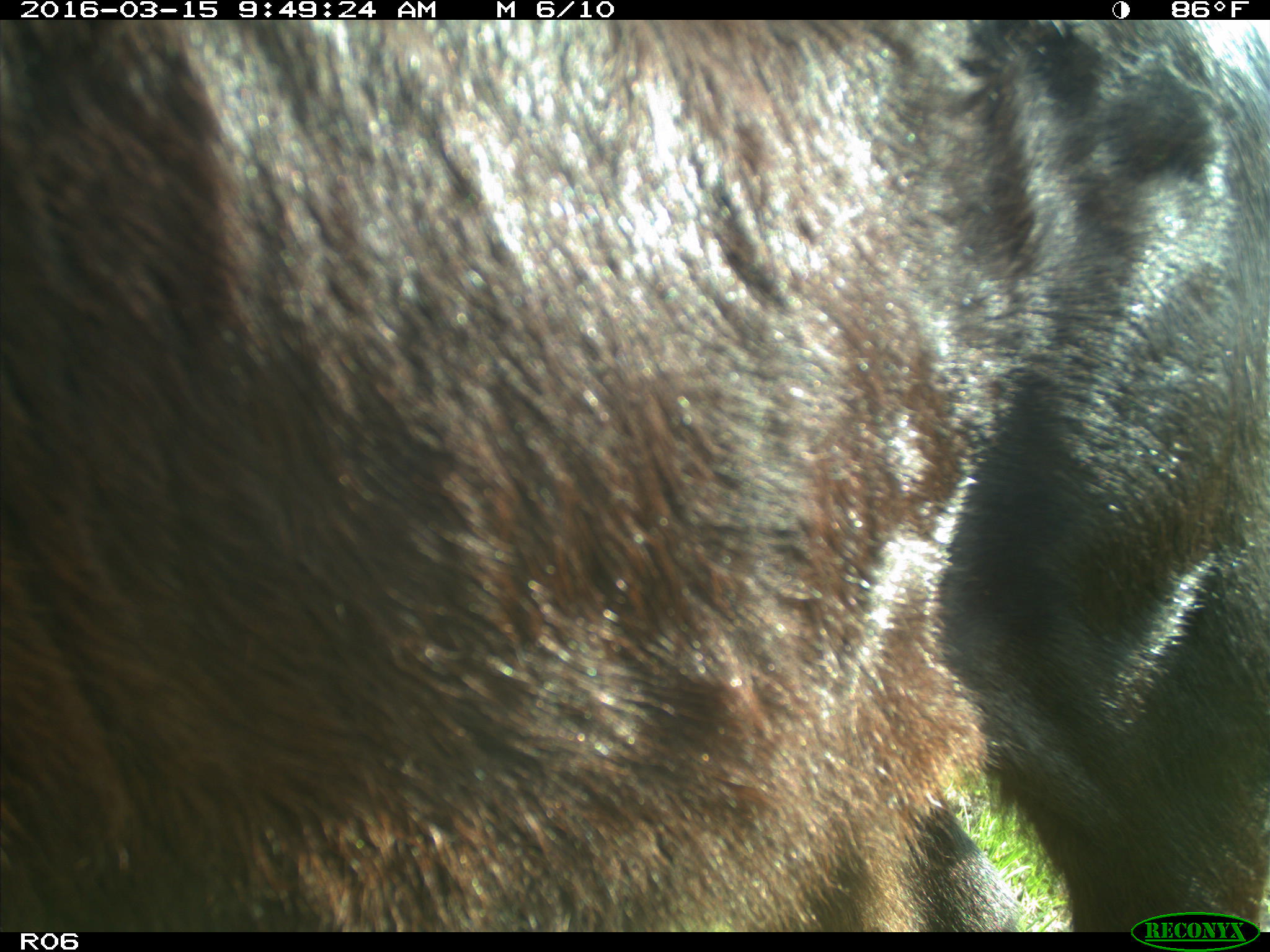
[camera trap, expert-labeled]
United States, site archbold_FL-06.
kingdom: Animalia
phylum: Chordata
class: Mammalia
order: Artiodactyla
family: Bovidae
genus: Bos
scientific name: Bos taurus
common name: domestic cow